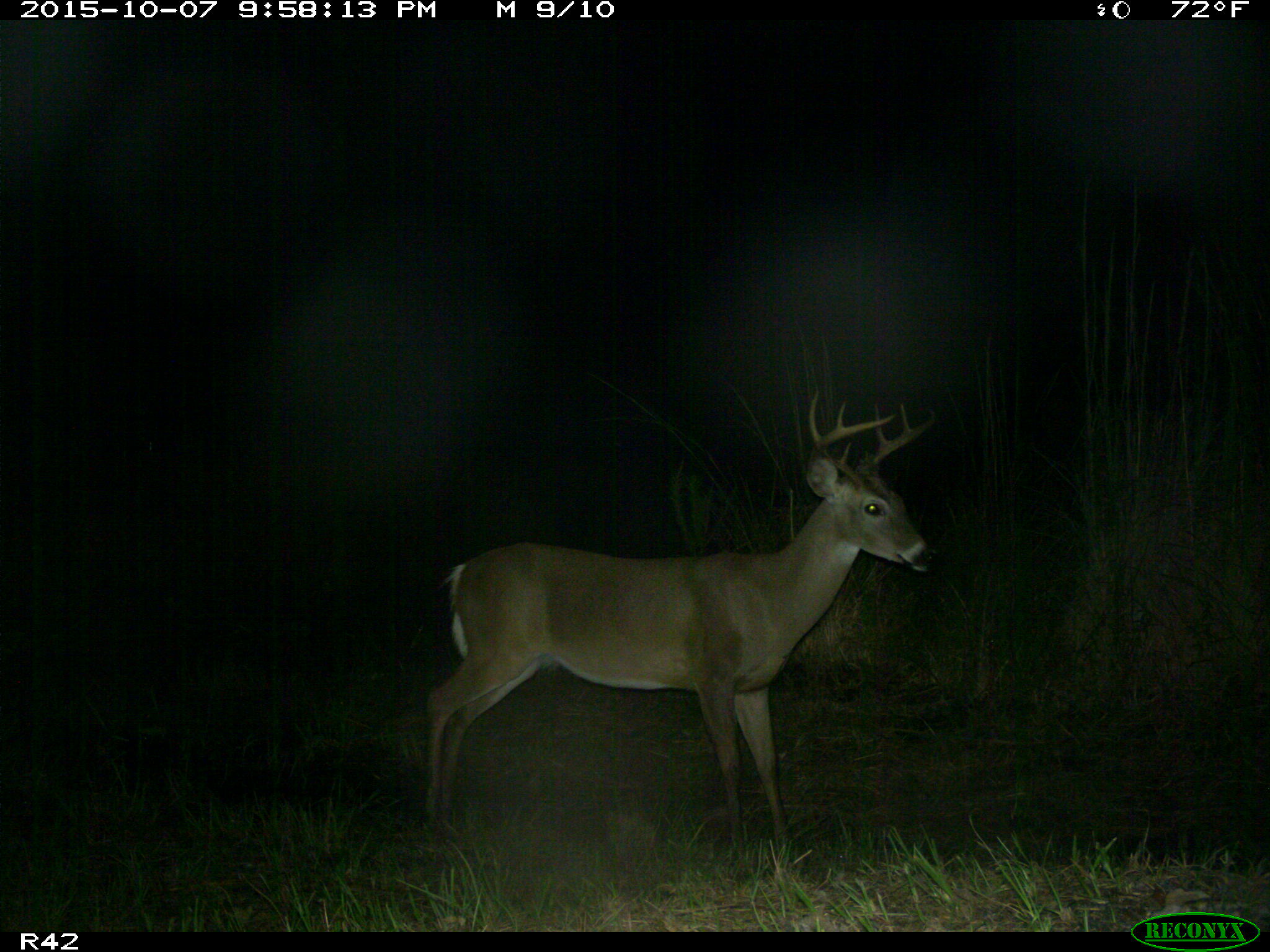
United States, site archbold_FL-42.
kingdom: Animalia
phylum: Chordata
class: Mammalia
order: Artiodactyla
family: Cervidae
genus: Odocoileus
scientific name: Odocoileus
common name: deer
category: unidentified deer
Unidentified deer (deer) (Odocoileus).